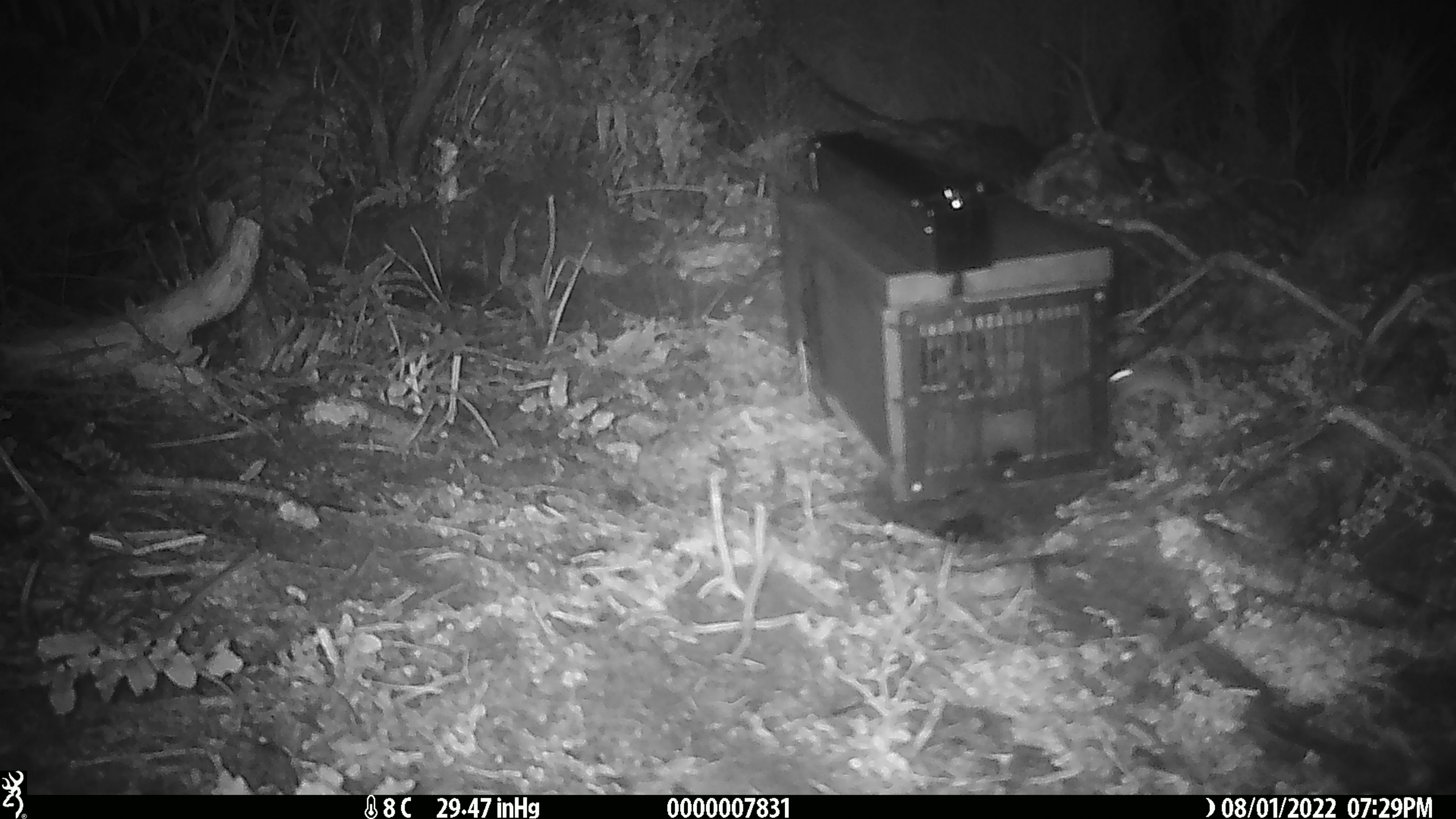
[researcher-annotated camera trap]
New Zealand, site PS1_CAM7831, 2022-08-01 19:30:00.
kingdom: Animalia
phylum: Chordata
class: Mammalia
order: Rodentia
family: Muridae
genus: Mus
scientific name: Mus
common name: mouse